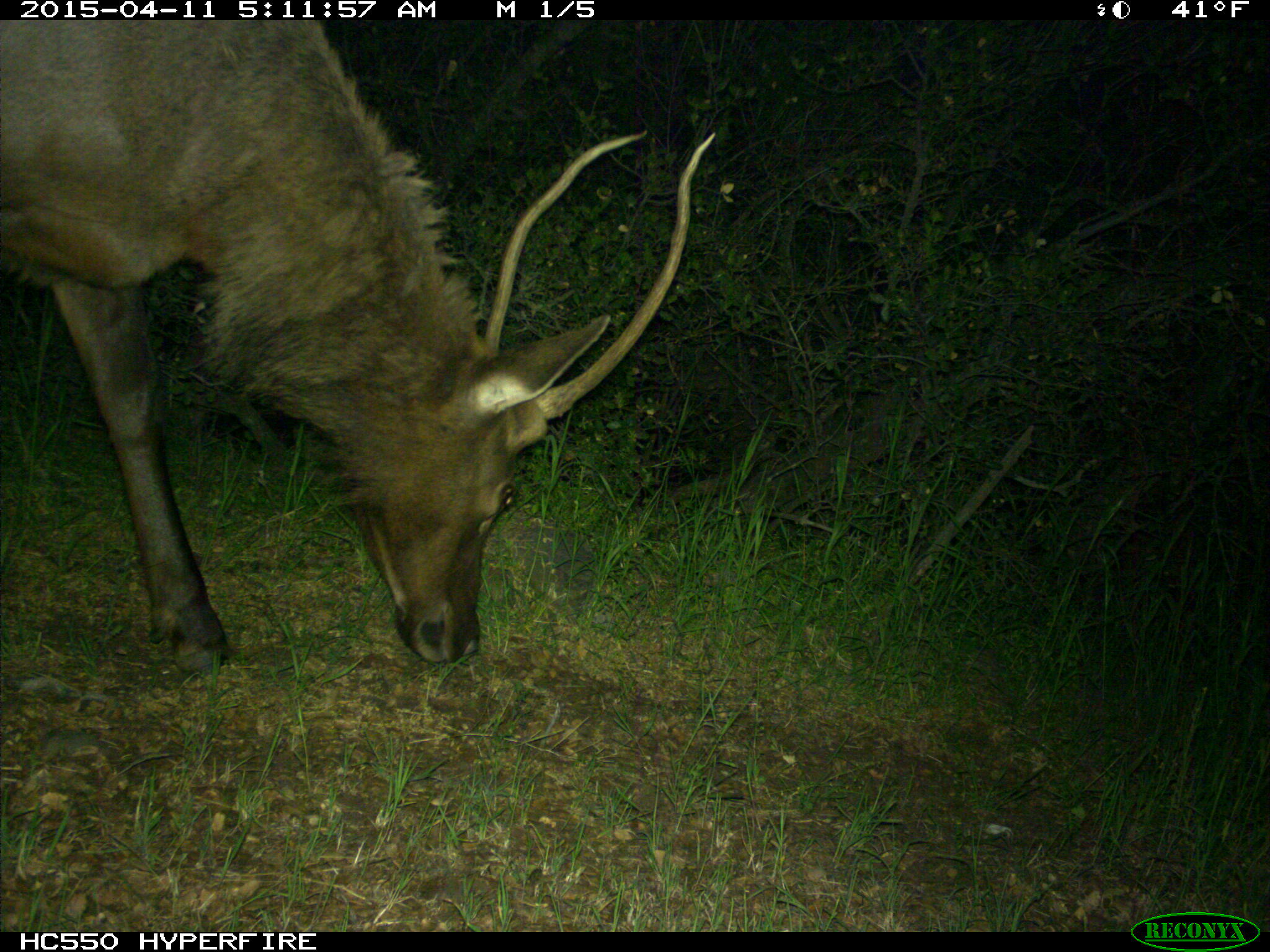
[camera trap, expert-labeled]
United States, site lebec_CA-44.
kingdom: Animalia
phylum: Chordata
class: Mammalia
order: Artiodactyla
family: Cervidae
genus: Cervus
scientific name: Cervus canadensis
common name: elk